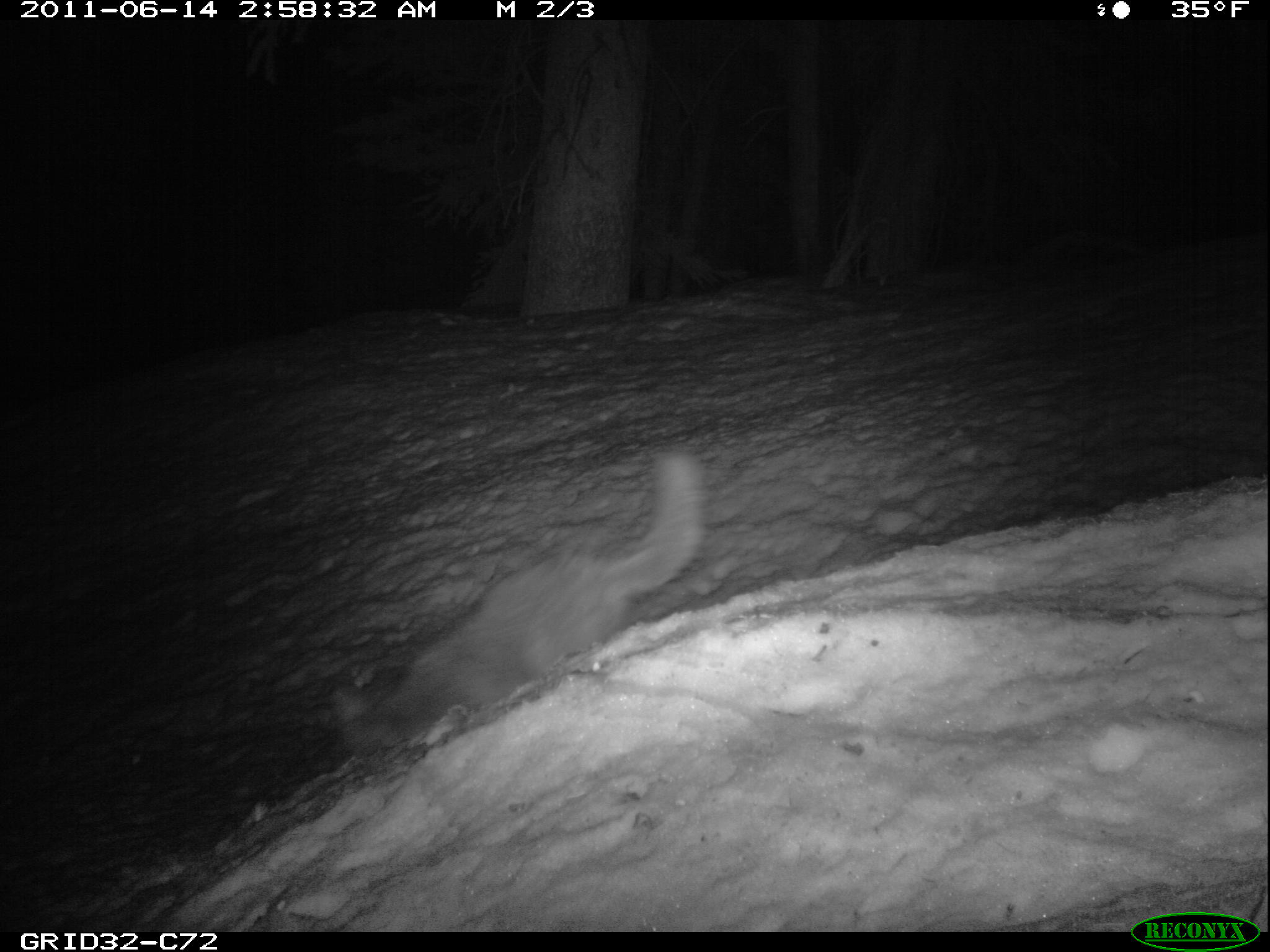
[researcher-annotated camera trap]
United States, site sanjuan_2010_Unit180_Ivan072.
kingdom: Animalia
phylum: Chordata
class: Mammalia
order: Carnivora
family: Canidae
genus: Canis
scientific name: Canis latrans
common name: coyote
Canis latrans (coyote).